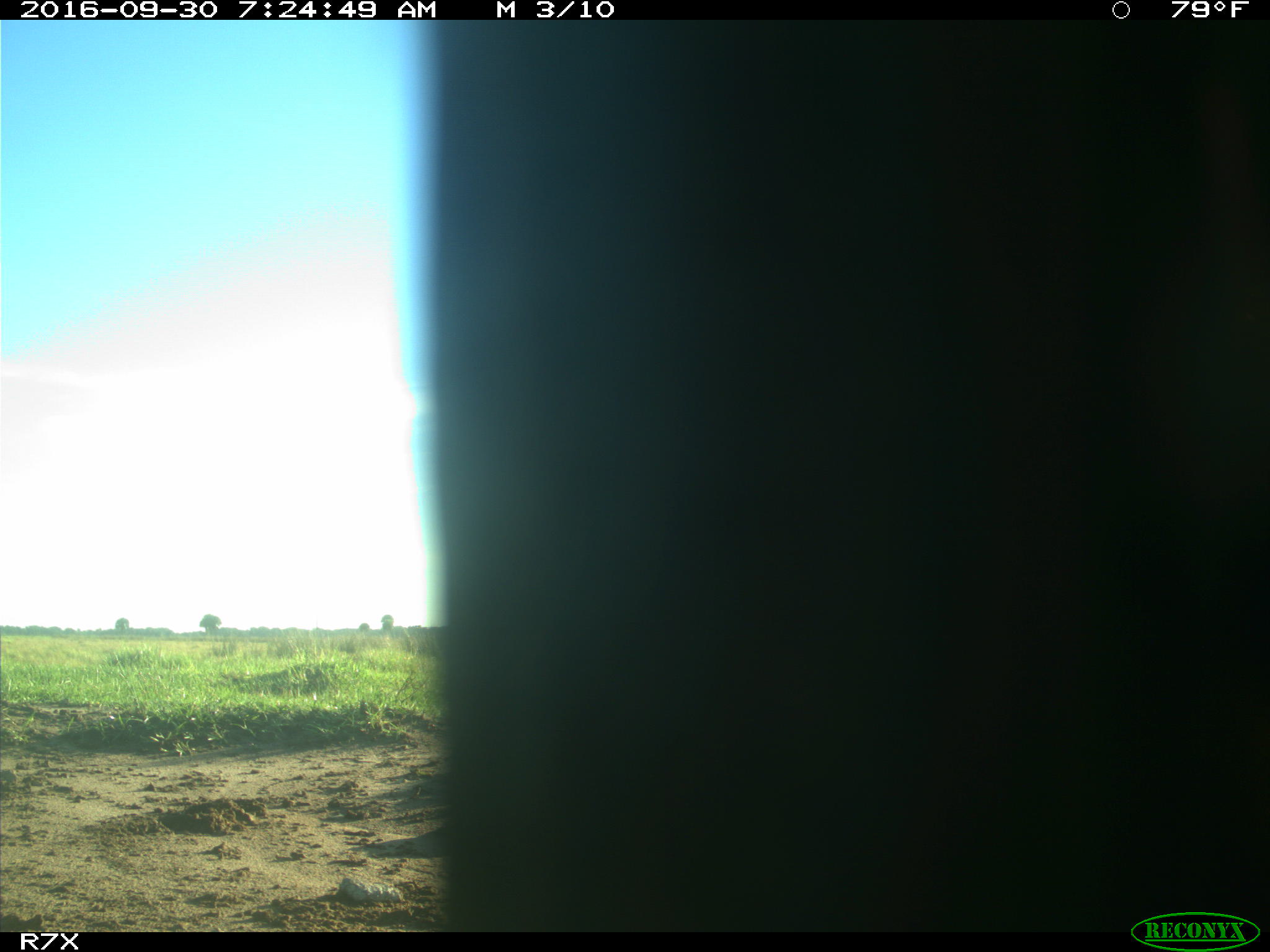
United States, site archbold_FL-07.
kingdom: Animalia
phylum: Chordata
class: Aves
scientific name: Aves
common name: birds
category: unidentified bird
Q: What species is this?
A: Unidentified bird (birds) (Aves).